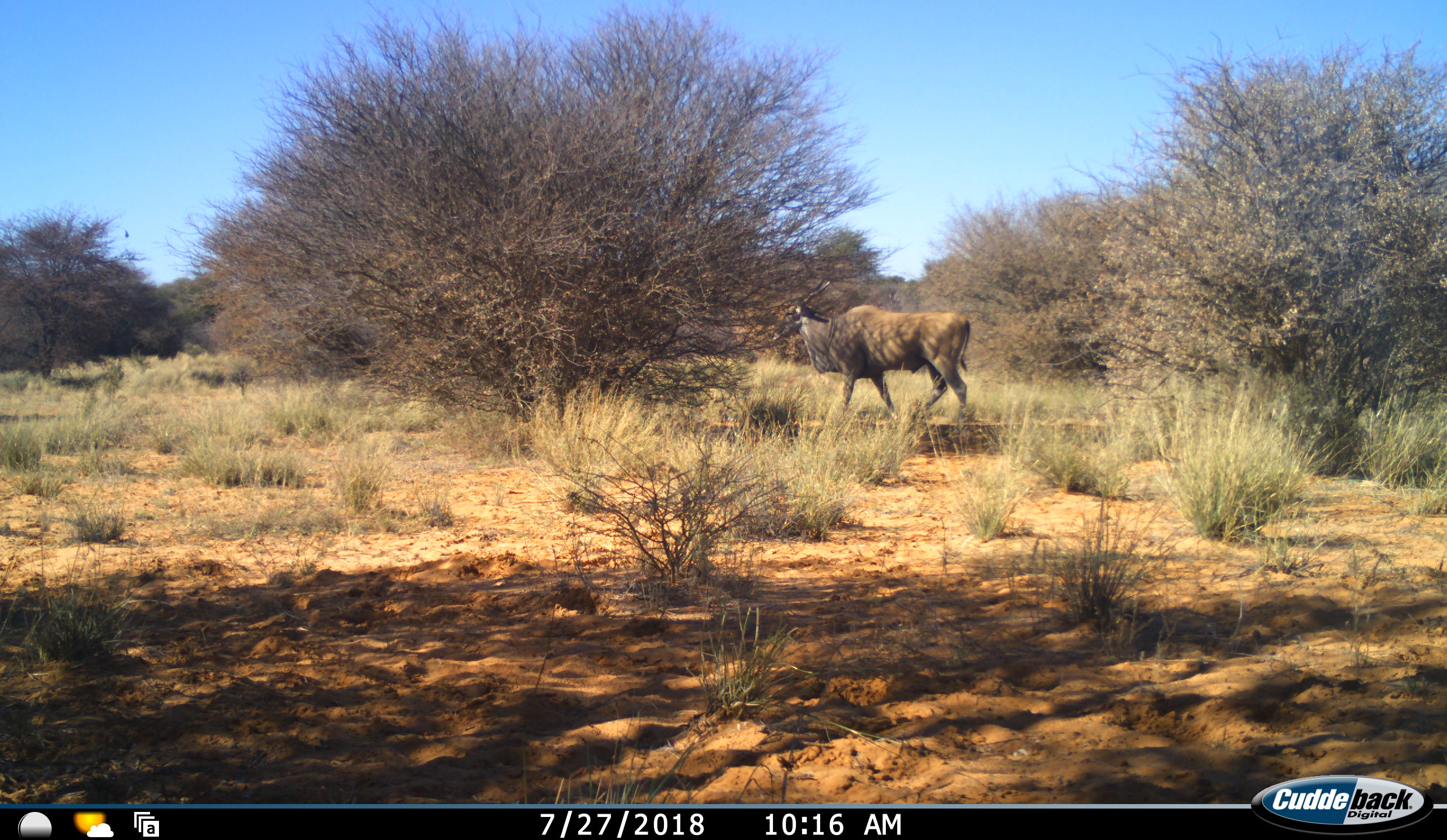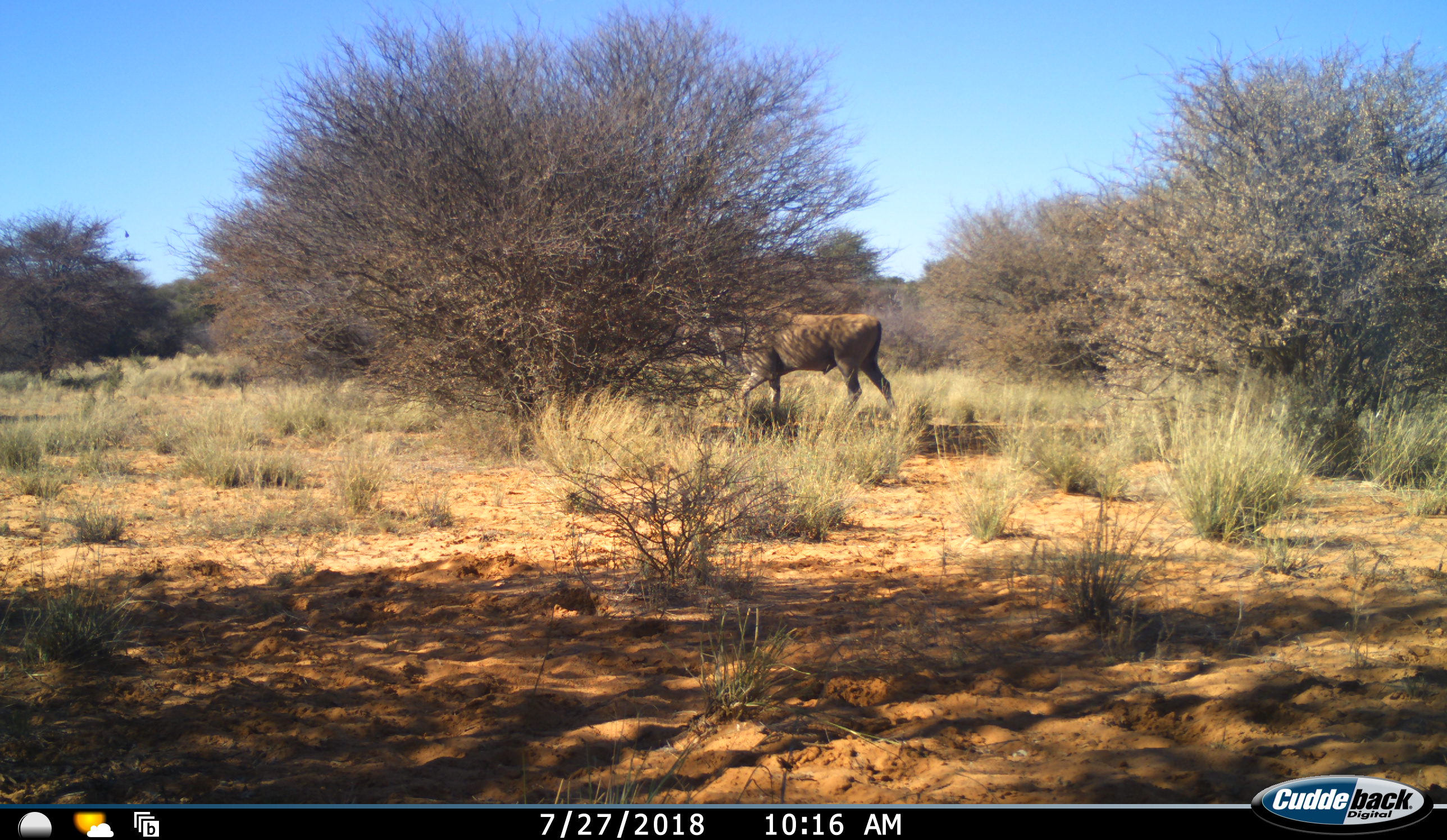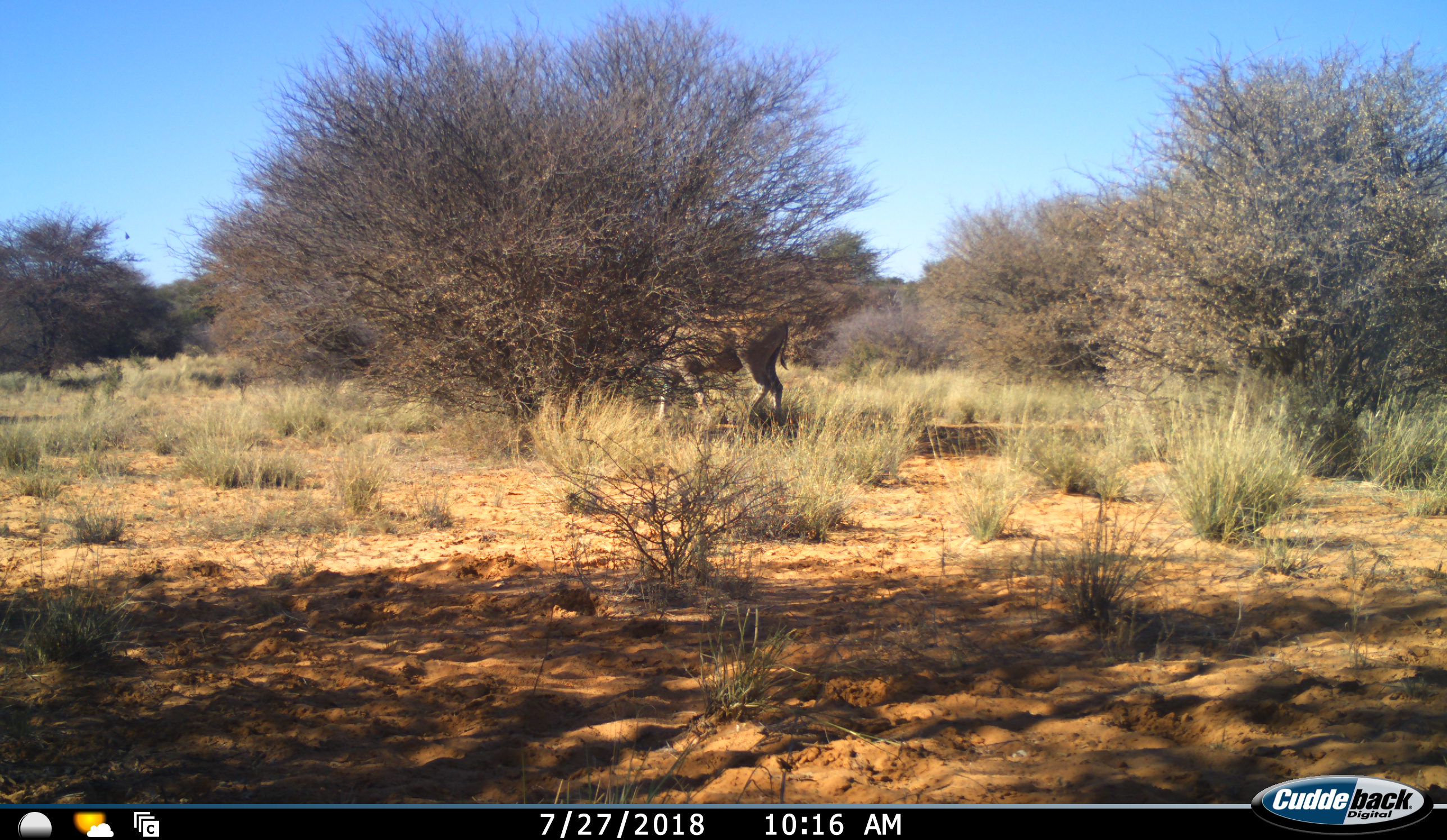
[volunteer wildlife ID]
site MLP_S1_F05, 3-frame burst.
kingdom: Animalia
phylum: Chordata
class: Mammalia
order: Artiodactyla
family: Bovidae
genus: Tragelaphus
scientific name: Tragelaphus oryx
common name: eland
Eland (Tragelaphus oryx), count 1. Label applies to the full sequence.